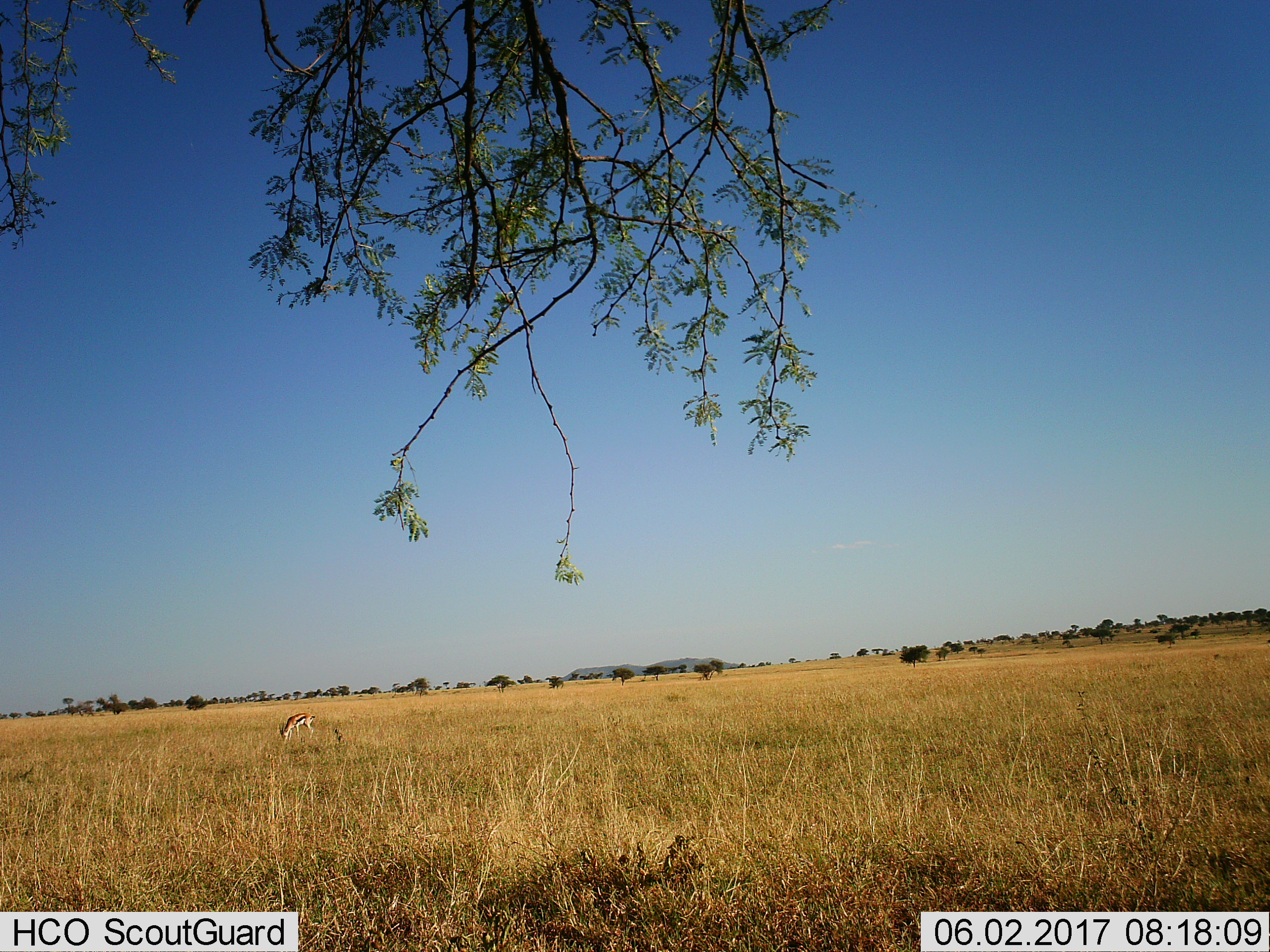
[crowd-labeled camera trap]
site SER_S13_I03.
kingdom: Animalia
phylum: Chordata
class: Mammalia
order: Artiodactyla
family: Bovidae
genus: Eudorcas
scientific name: Eudorcas thomsonii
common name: thomson's gazelle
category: gazellethomsons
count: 1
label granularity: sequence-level